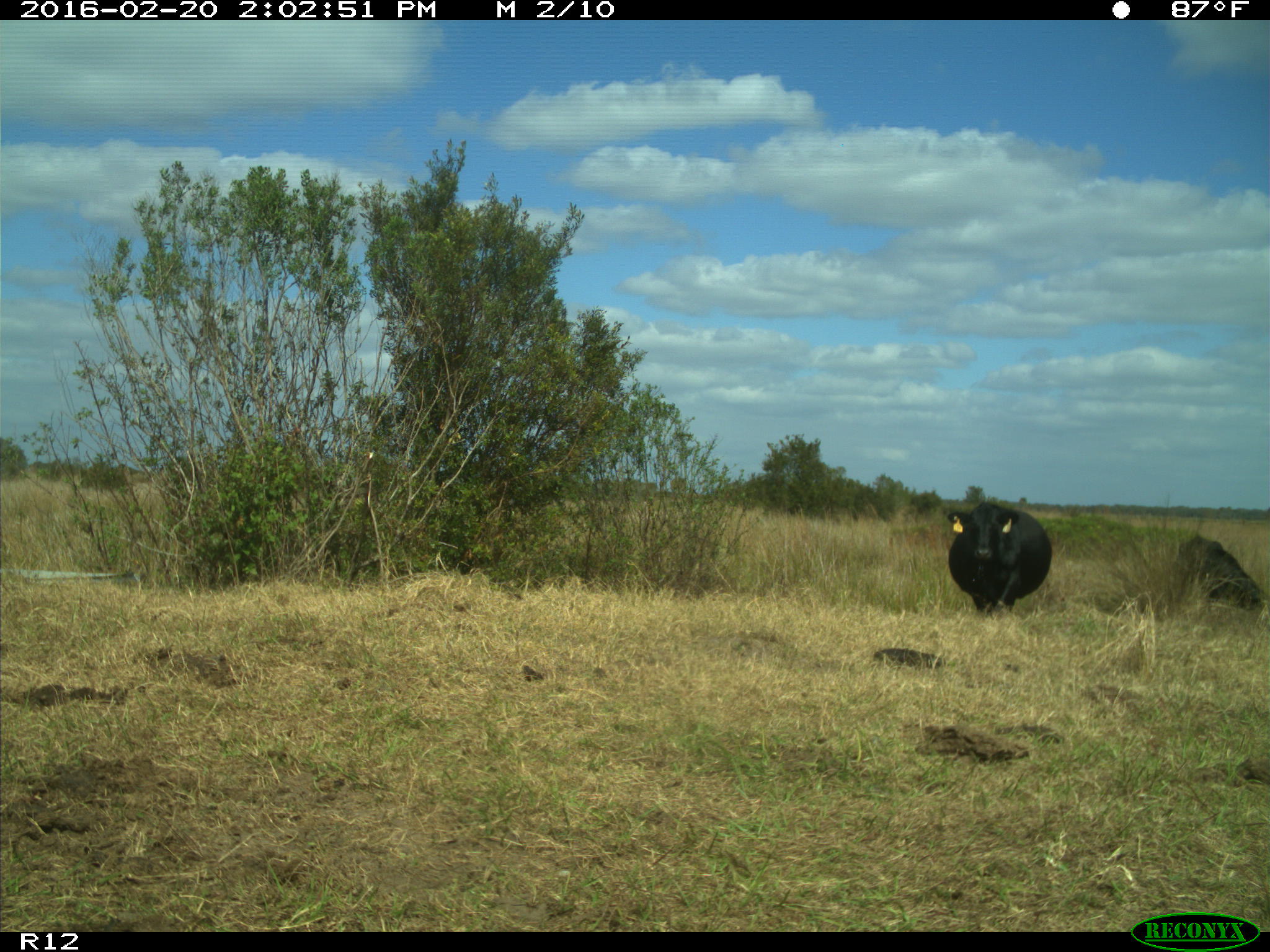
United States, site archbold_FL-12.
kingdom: Animalia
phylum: Chordata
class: Mammalia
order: Artiodactyla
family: Bovidae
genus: Bos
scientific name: Bos taurus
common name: domestic cow